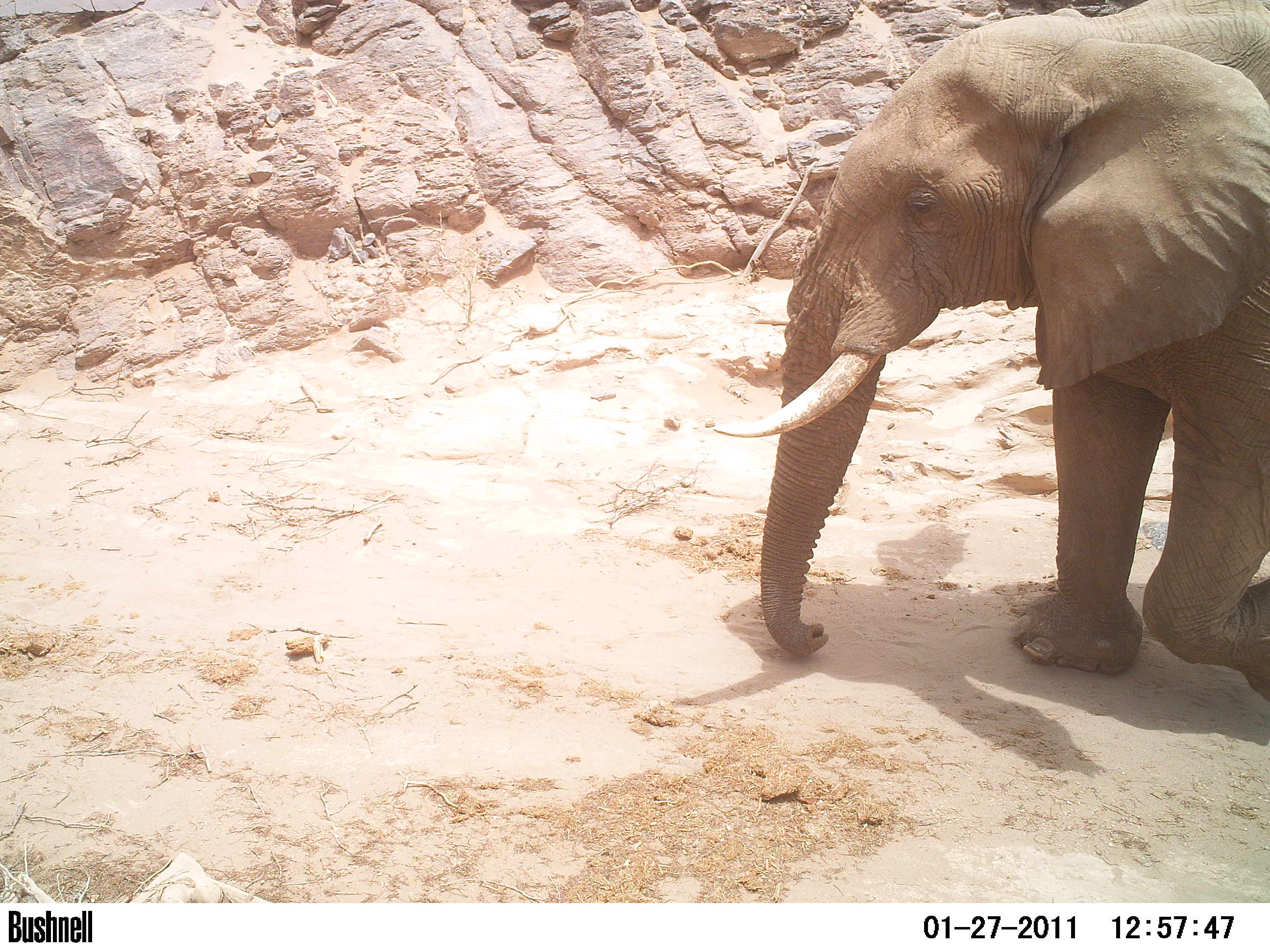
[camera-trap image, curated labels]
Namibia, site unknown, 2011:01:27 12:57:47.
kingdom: Animalia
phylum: Chordata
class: Mammalia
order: Proboscidea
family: Elephantidae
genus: Loxodonta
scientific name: Loxodonta africana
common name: african elephant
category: loxodanta africana